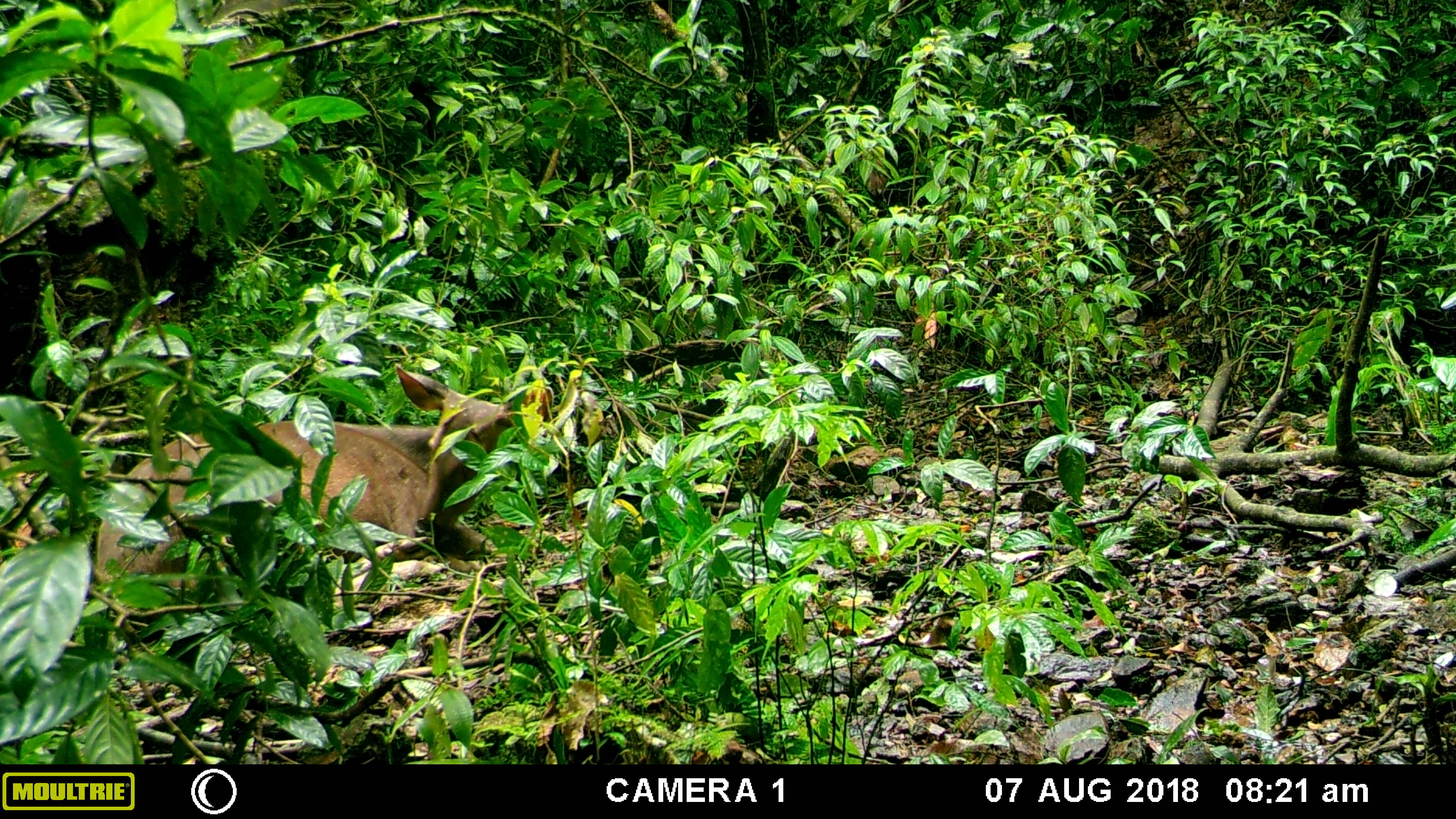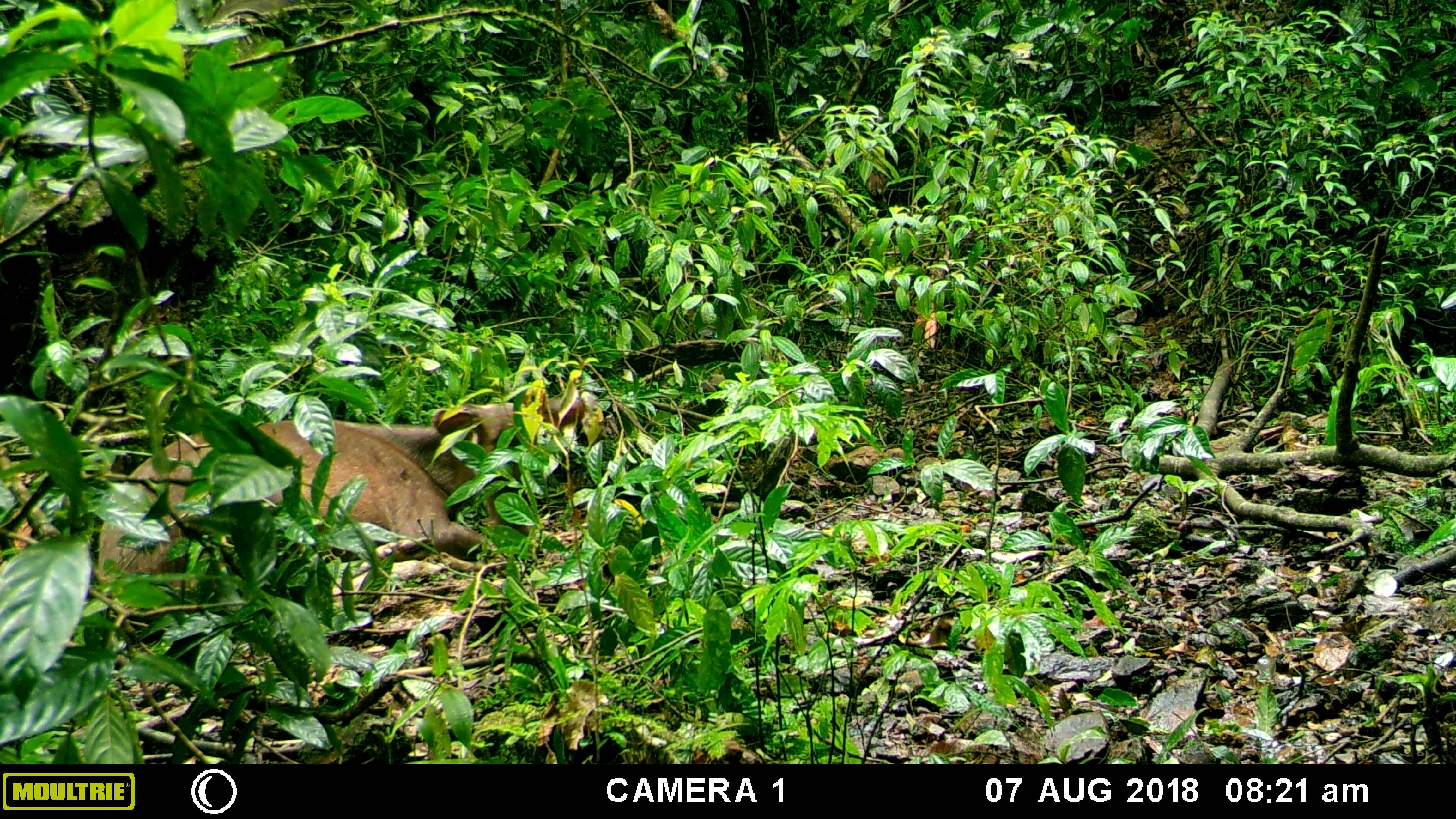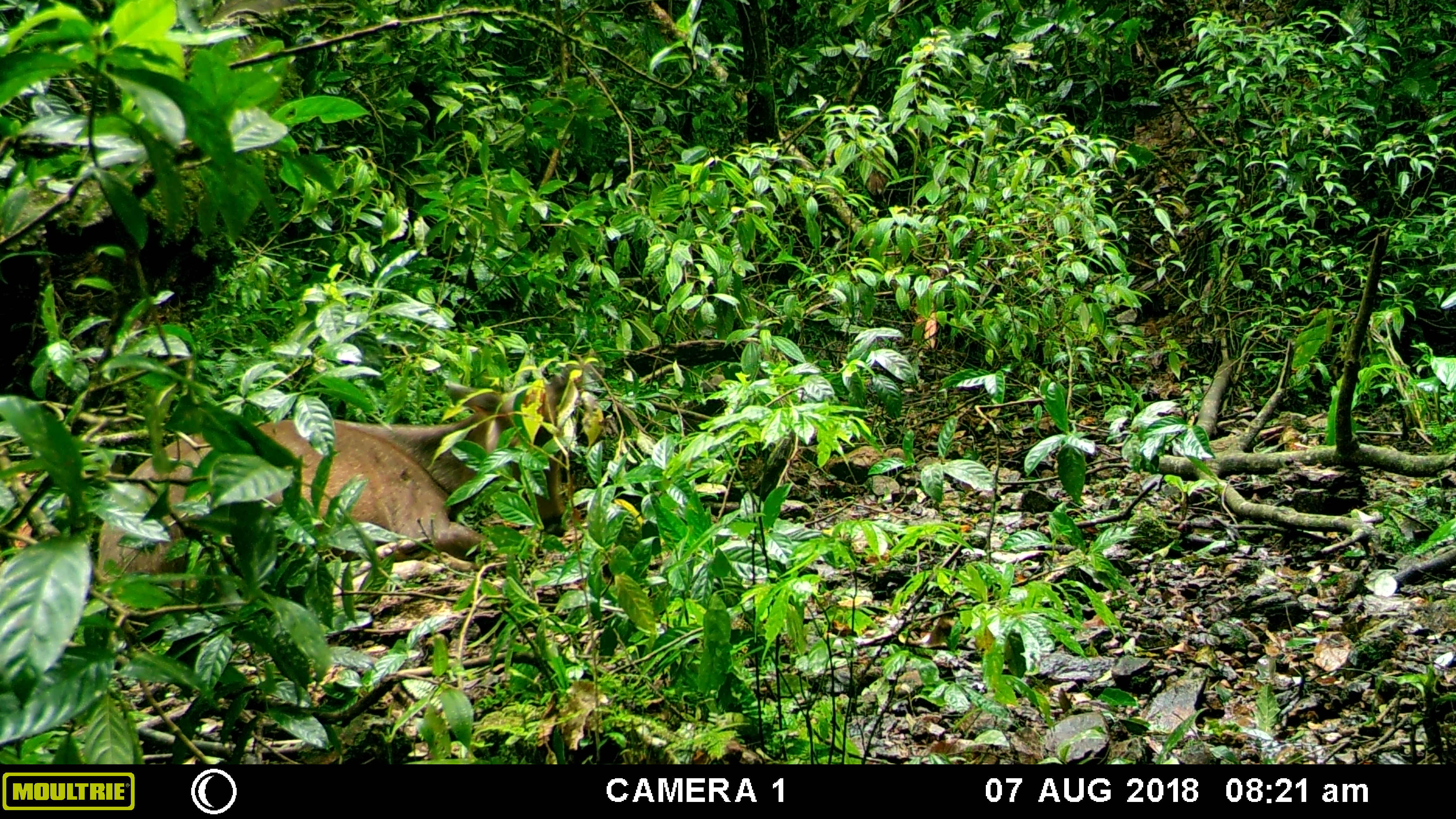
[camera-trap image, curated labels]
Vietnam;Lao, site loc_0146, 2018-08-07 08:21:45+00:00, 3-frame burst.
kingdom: Animalia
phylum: Chordata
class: Mammalia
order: Artiodactyla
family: Cervidae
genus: Rusa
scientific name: Rusa unicolor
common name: sambar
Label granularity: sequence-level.